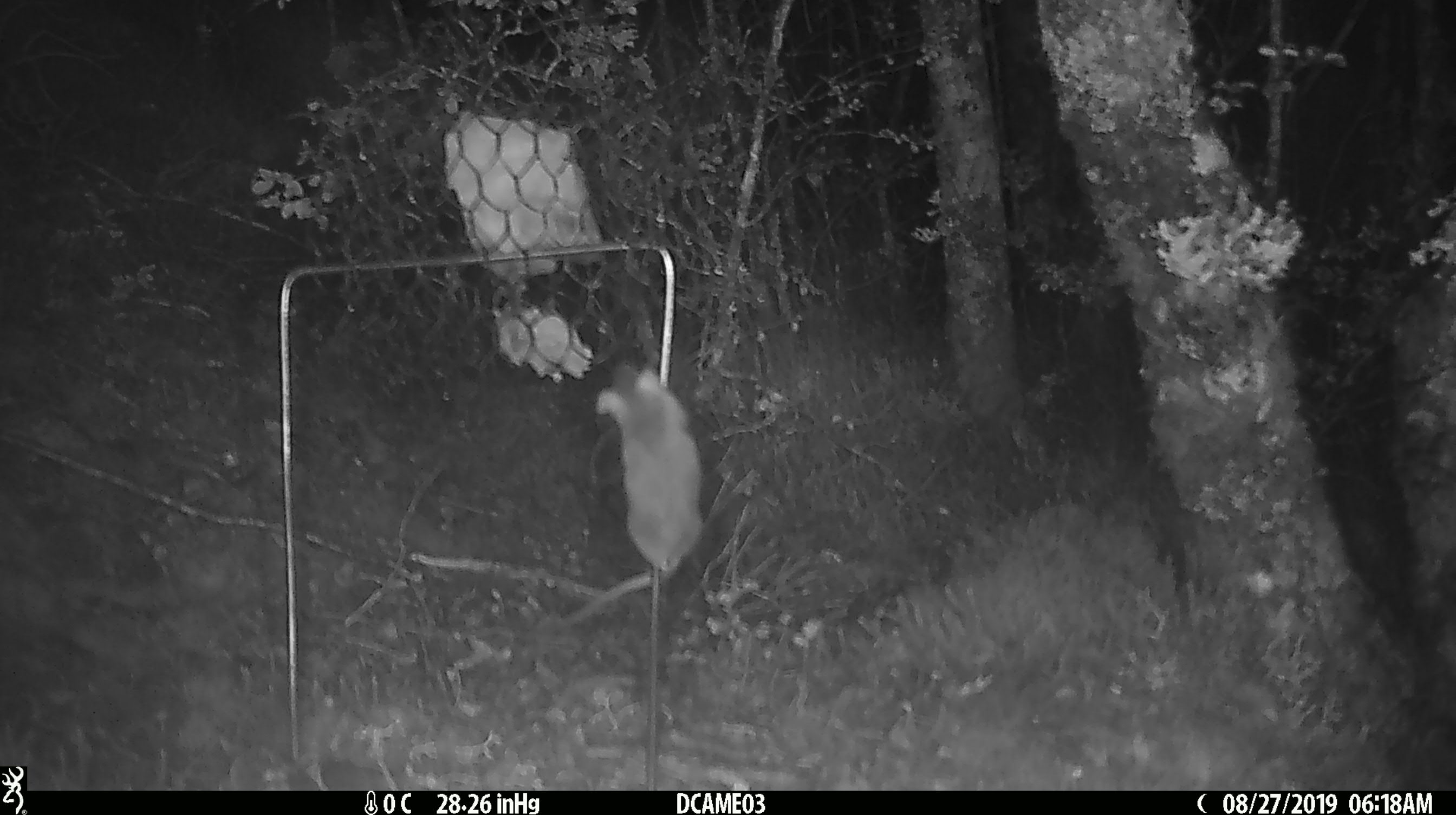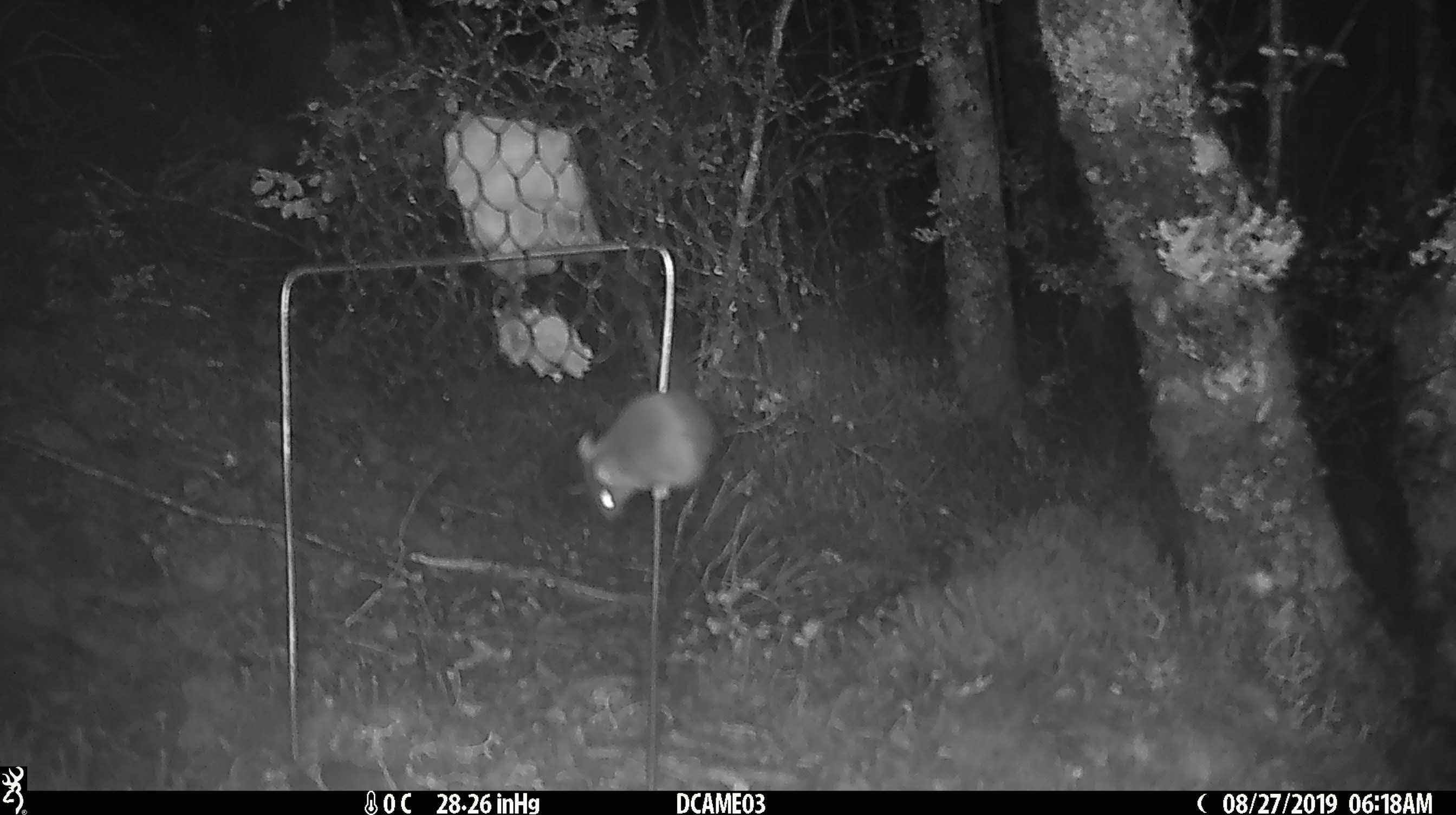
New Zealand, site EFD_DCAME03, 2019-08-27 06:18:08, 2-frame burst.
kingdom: Animalia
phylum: Chordata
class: Mammalia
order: Rodentia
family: Muridae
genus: Mus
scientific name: Mus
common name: mouse